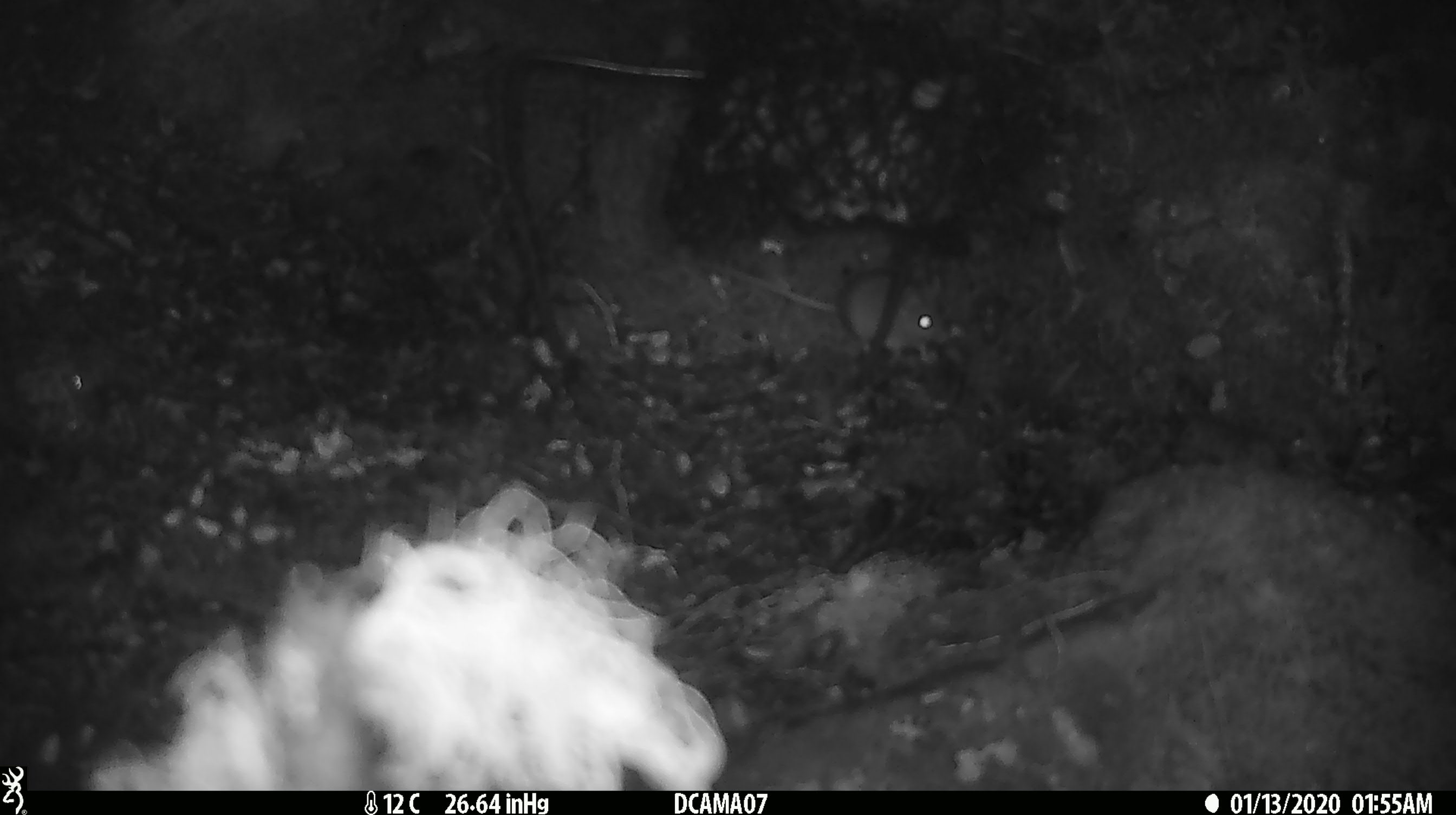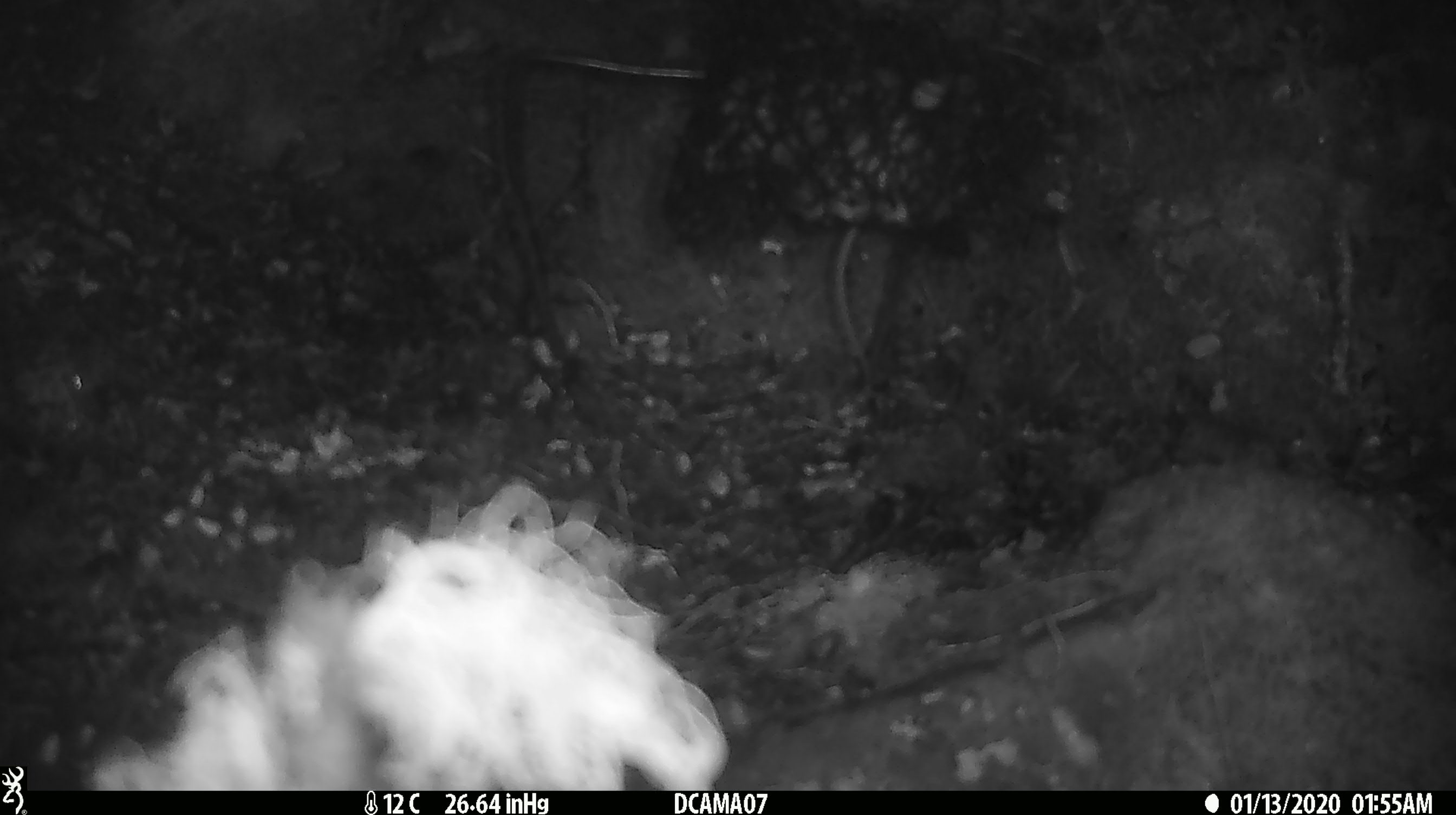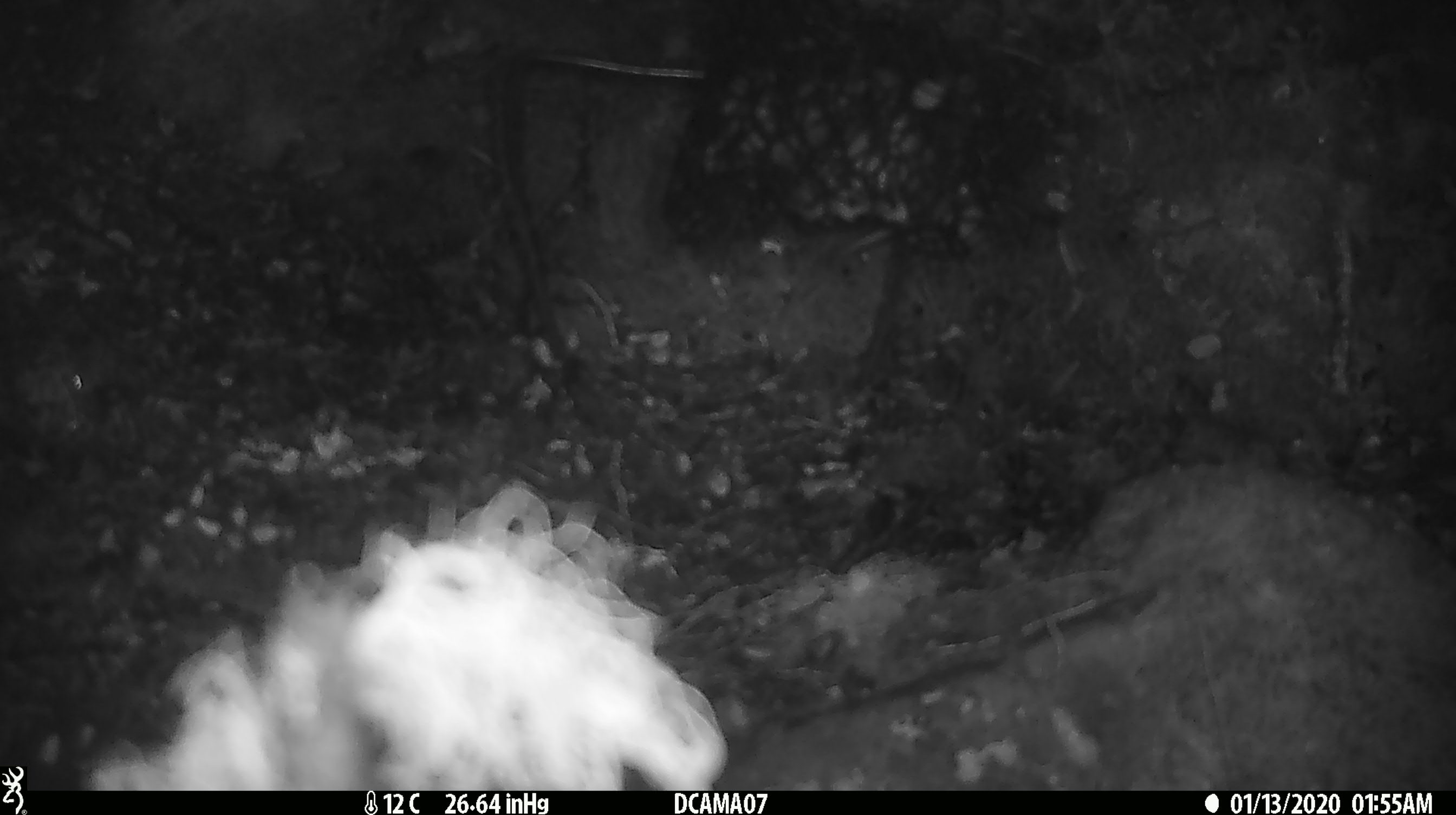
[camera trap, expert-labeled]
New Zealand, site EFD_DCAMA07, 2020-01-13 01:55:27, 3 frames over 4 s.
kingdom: Animalia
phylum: Chordata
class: Mammalia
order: Rodentia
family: Muridae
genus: Mus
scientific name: Mus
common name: mouse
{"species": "mouse (Mus)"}